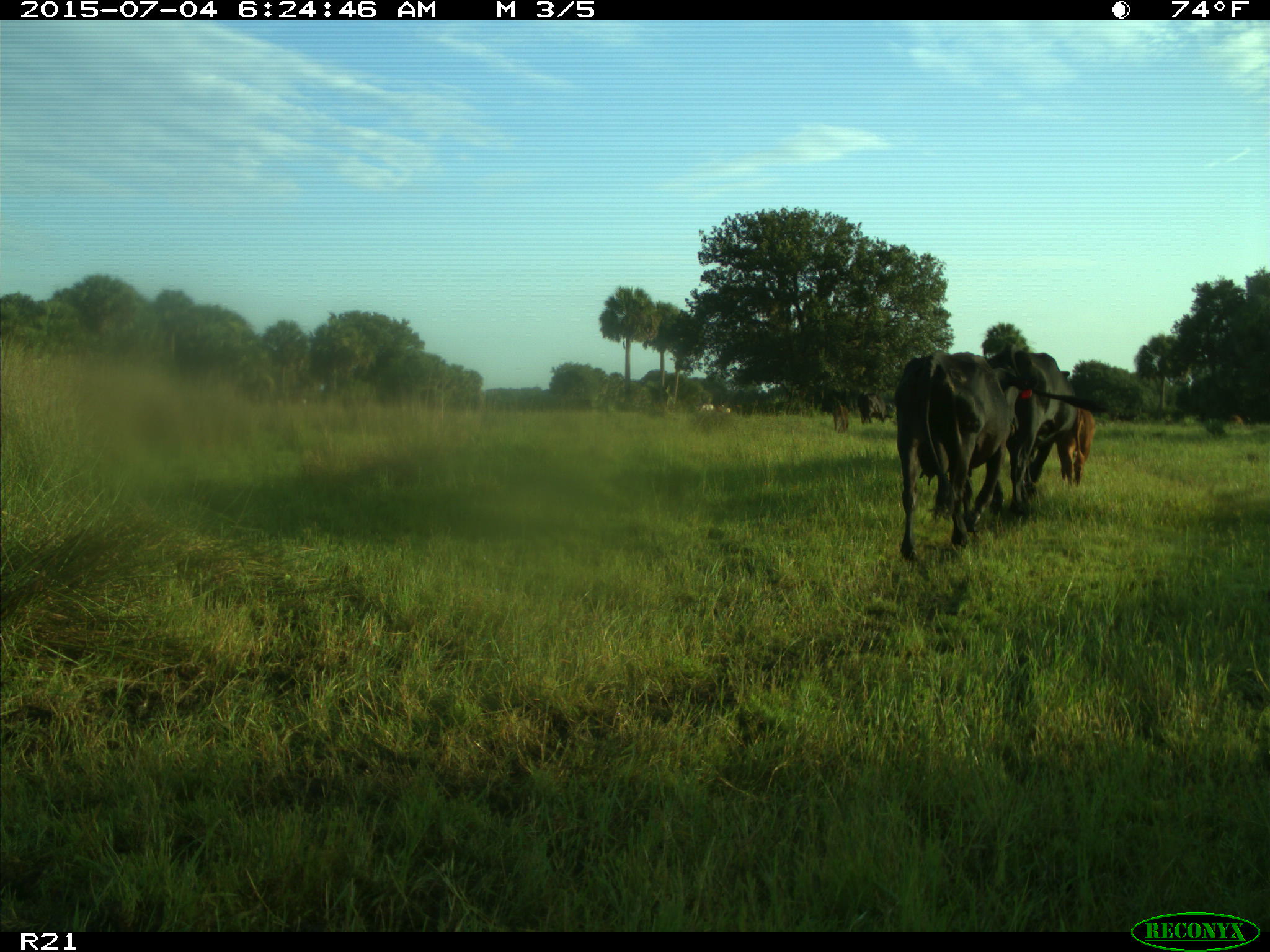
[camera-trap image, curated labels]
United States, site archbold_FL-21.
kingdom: Animalia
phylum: Chordata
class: Mammalia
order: Artiodactyla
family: Bovidae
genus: Bos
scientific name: Bos taurus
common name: domestic cow